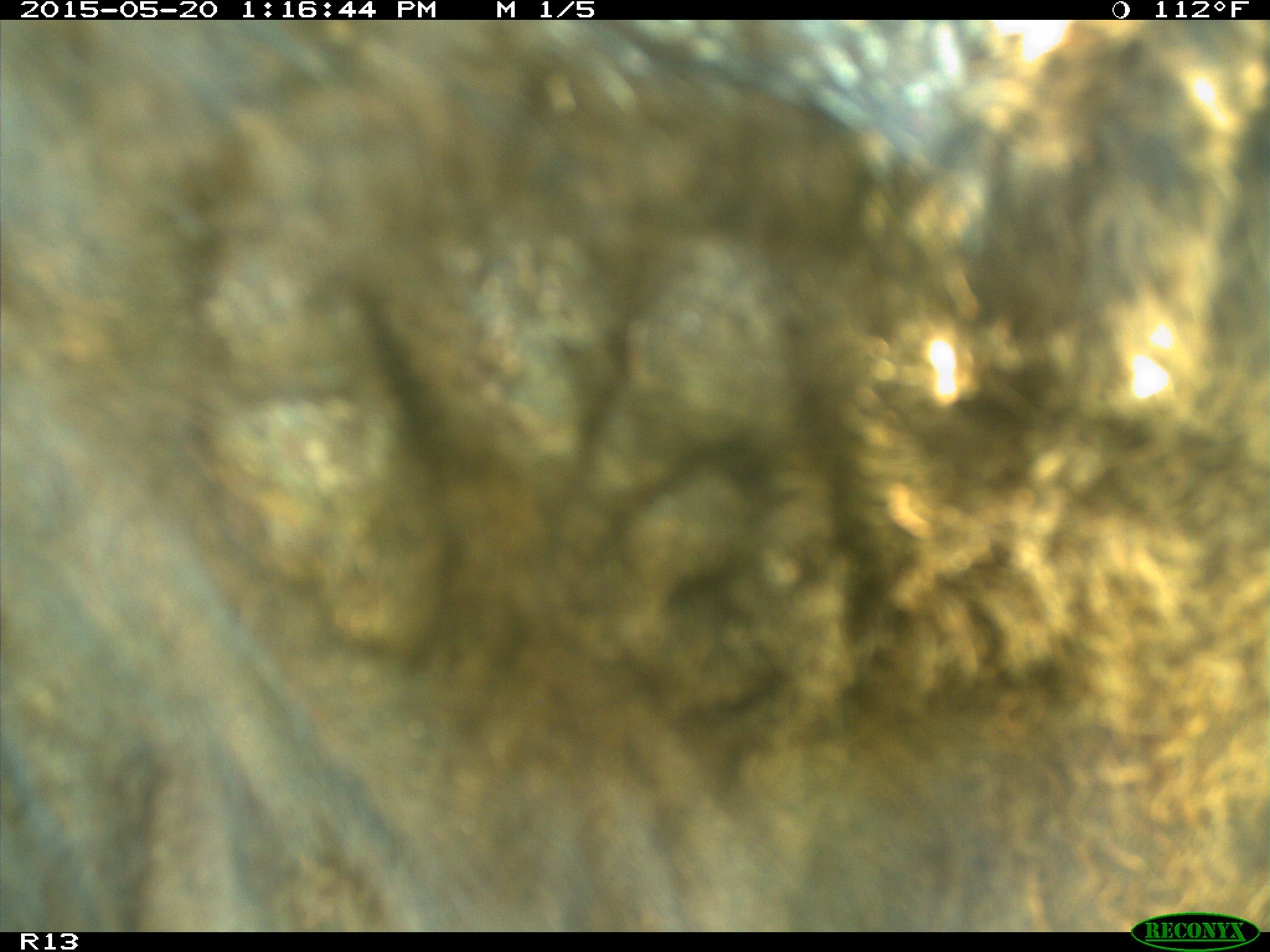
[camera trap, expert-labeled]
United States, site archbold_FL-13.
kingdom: Animalia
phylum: Chordata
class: Mammalia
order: Artiodactyla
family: Bovidae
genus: Bos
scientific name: Bos taurus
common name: domestic cow